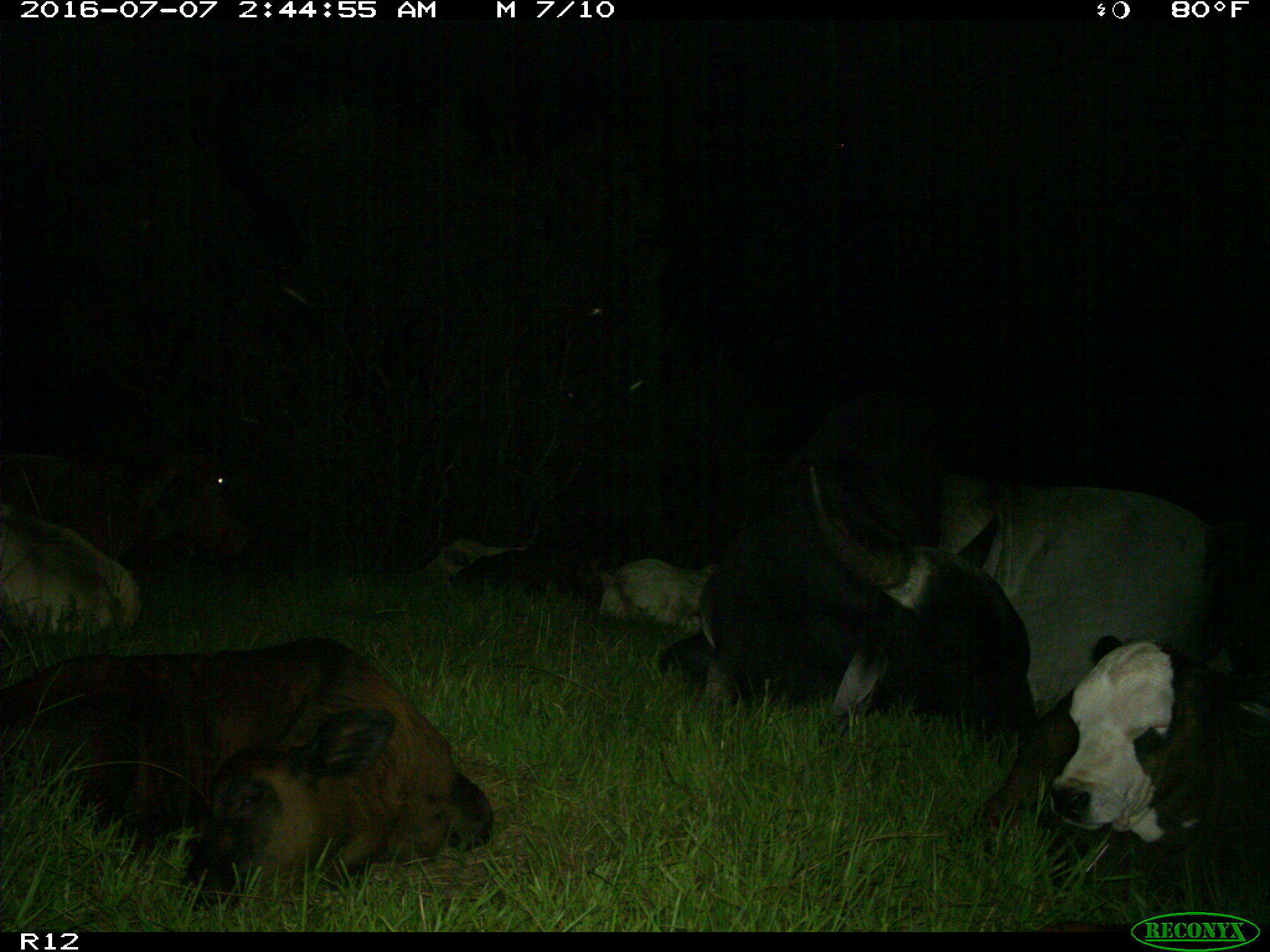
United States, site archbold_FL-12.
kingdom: Animalia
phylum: Chordata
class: Mammalia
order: Artiodactyla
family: Bovidae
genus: Bos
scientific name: Bos taurus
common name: domestic cow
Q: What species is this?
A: Bos taurus (domestic cow).